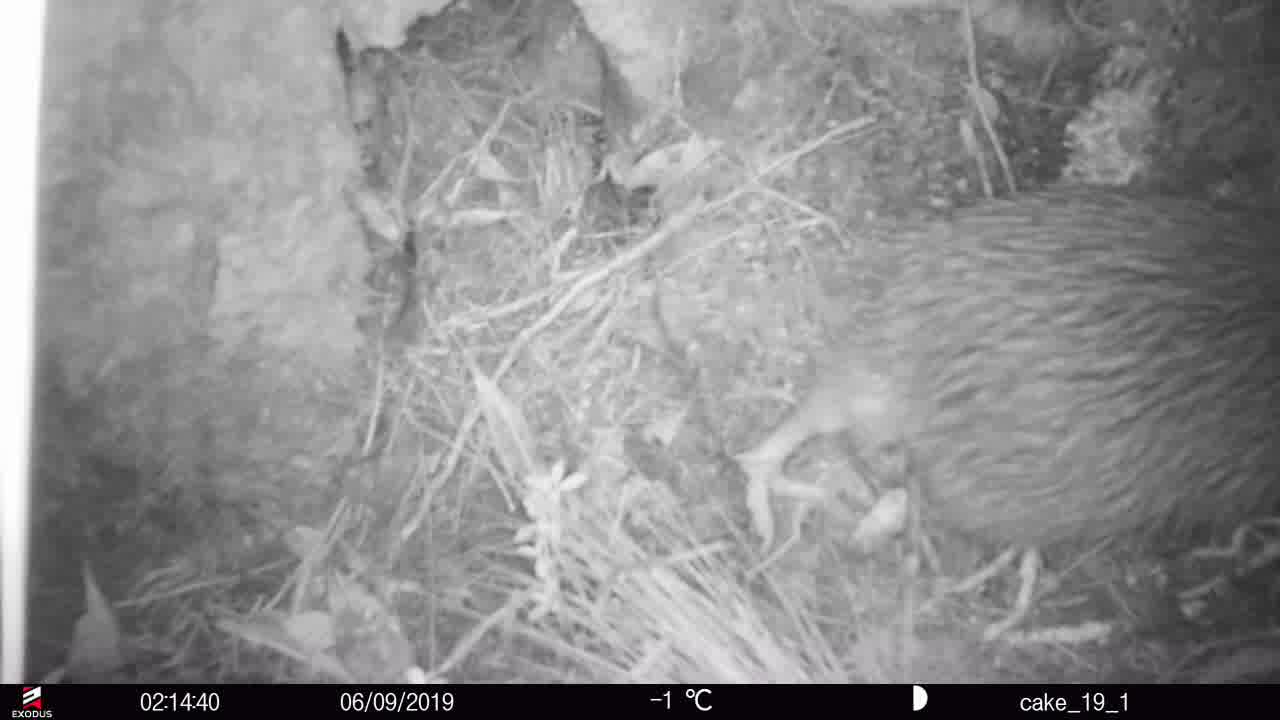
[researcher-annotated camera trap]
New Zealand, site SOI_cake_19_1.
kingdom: Animalia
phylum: Chordata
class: Aves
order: Apterygiformes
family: Apterygidae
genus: Apteryx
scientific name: Apteryx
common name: kiwi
Kiwi (Apteryx).